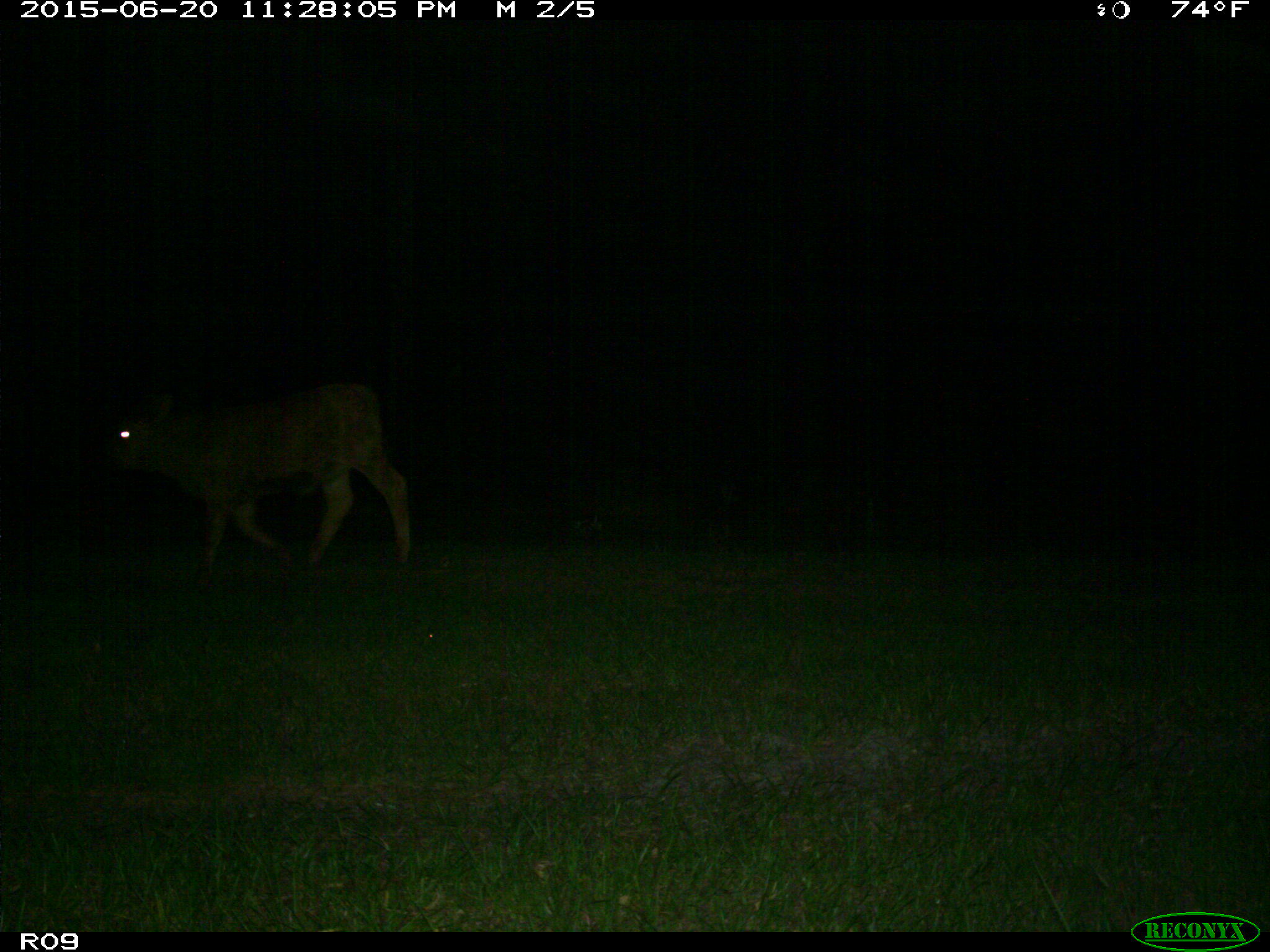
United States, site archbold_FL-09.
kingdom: Animalia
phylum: Chordata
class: Mammalia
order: Artiodactyla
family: Bovidae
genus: Bos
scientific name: Bos taurus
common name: domestic cow